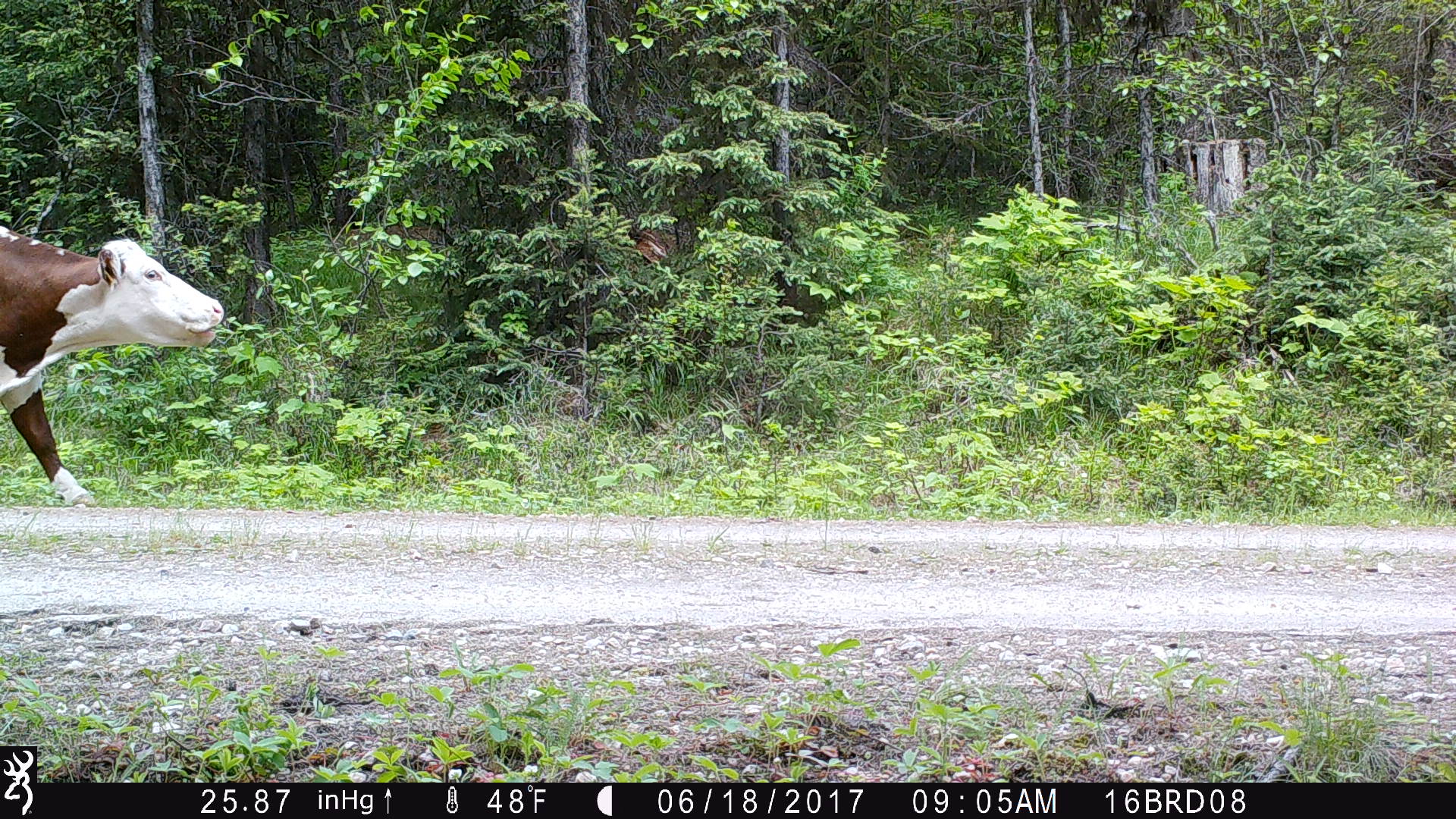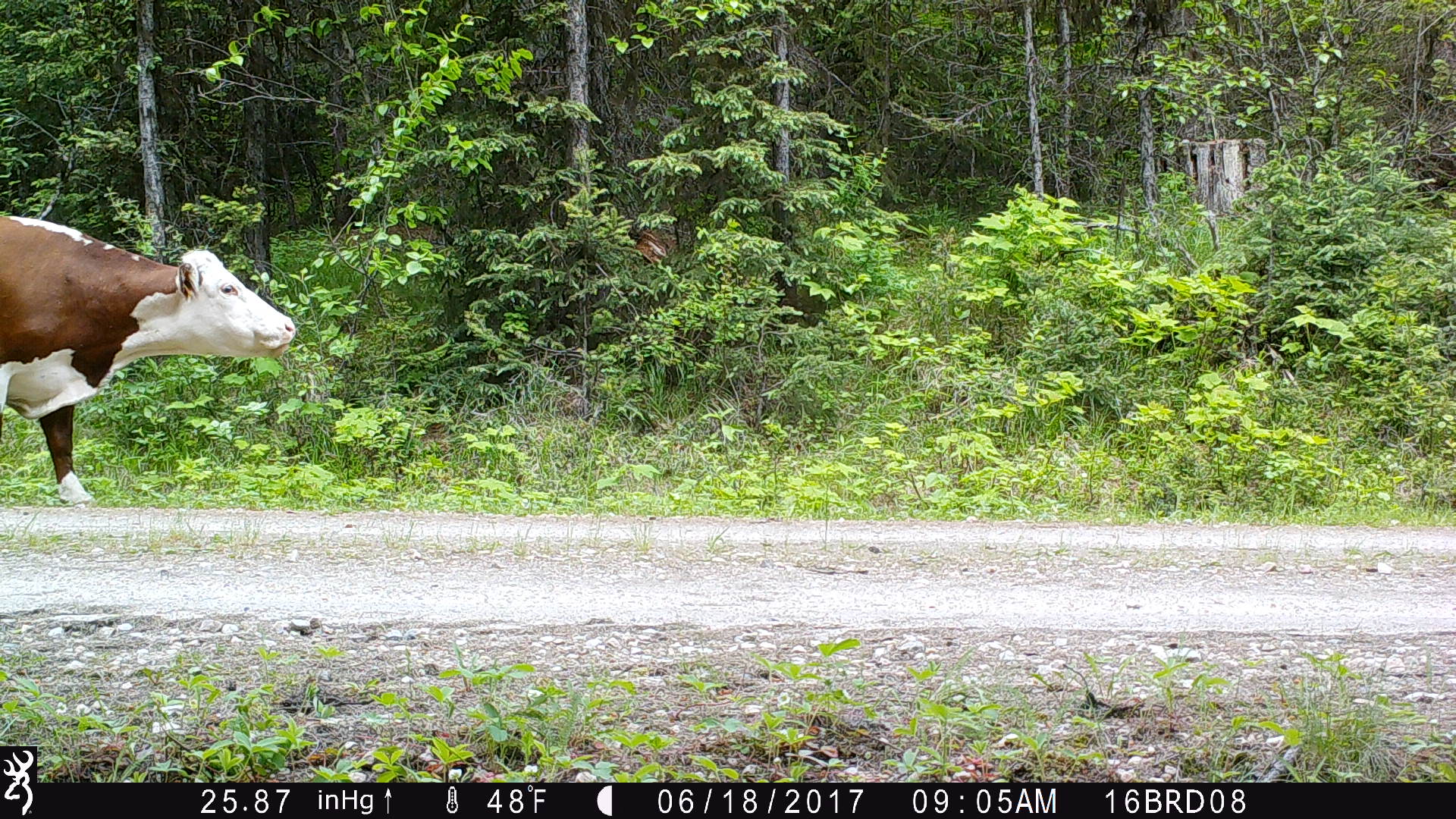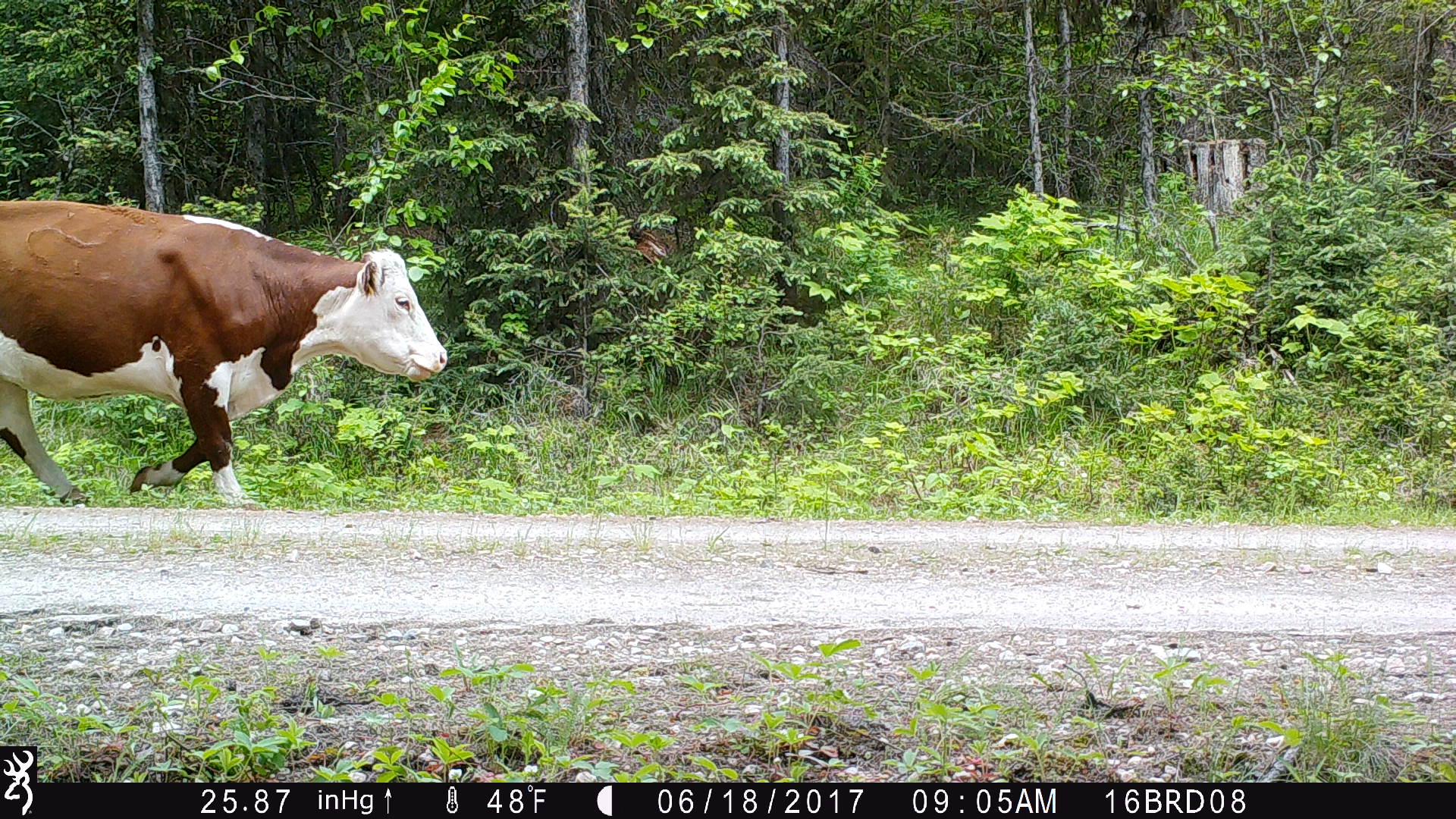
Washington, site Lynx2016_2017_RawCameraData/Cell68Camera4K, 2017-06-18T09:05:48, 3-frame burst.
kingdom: Animalia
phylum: Chordata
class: Mammalia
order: Artiodactyla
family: Bovidae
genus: Bos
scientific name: Bos taurus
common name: domestic cattle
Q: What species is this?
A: Domestic cattle (Bos taurus).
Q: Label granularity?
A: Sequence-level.